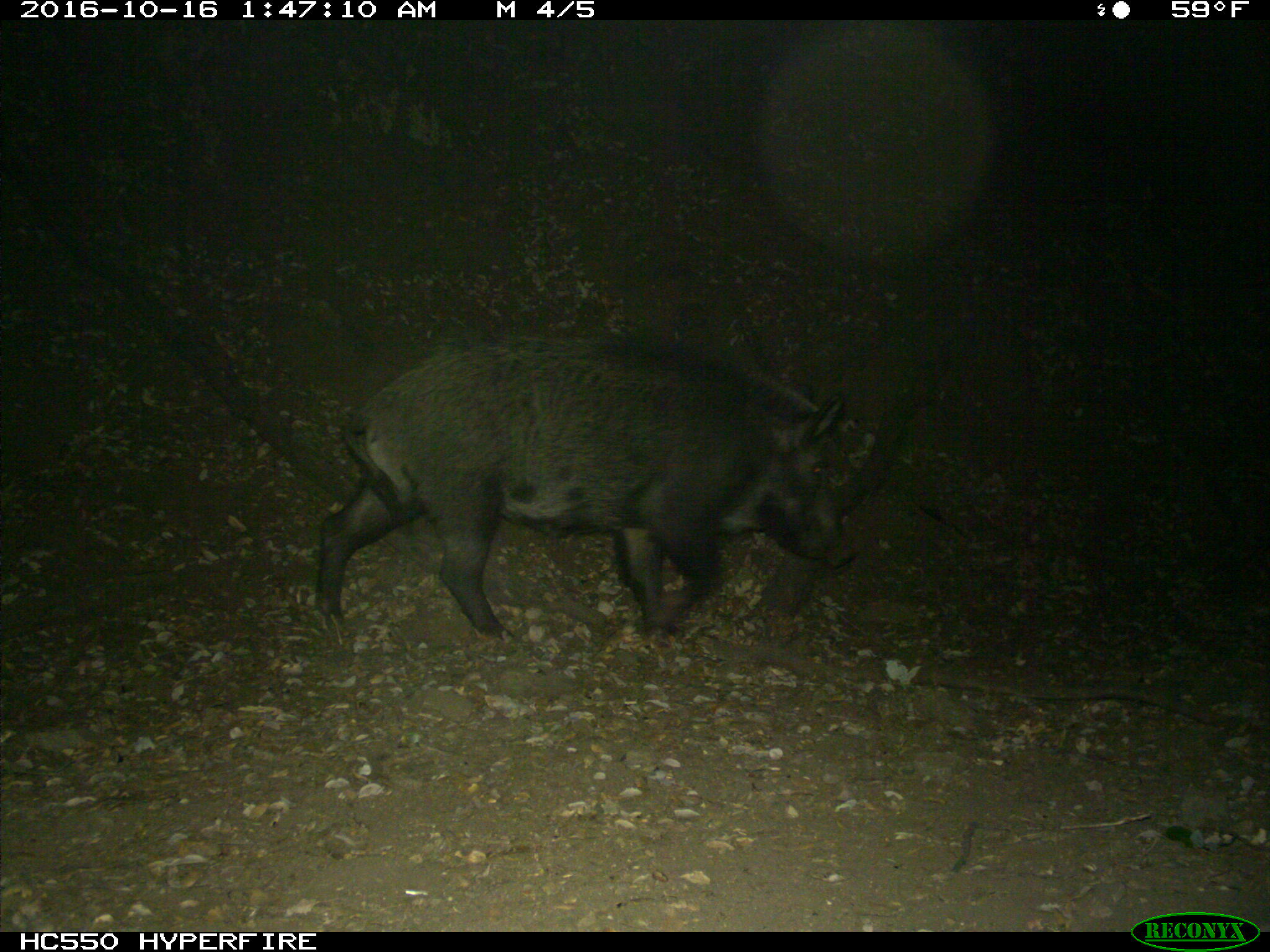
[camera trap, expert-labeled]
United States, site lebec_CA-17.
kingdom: Animalia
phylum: Chordata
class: Mammalia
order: Artiodactyla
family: Suidae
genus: Sus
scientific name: Sus scrofa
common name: wild boar